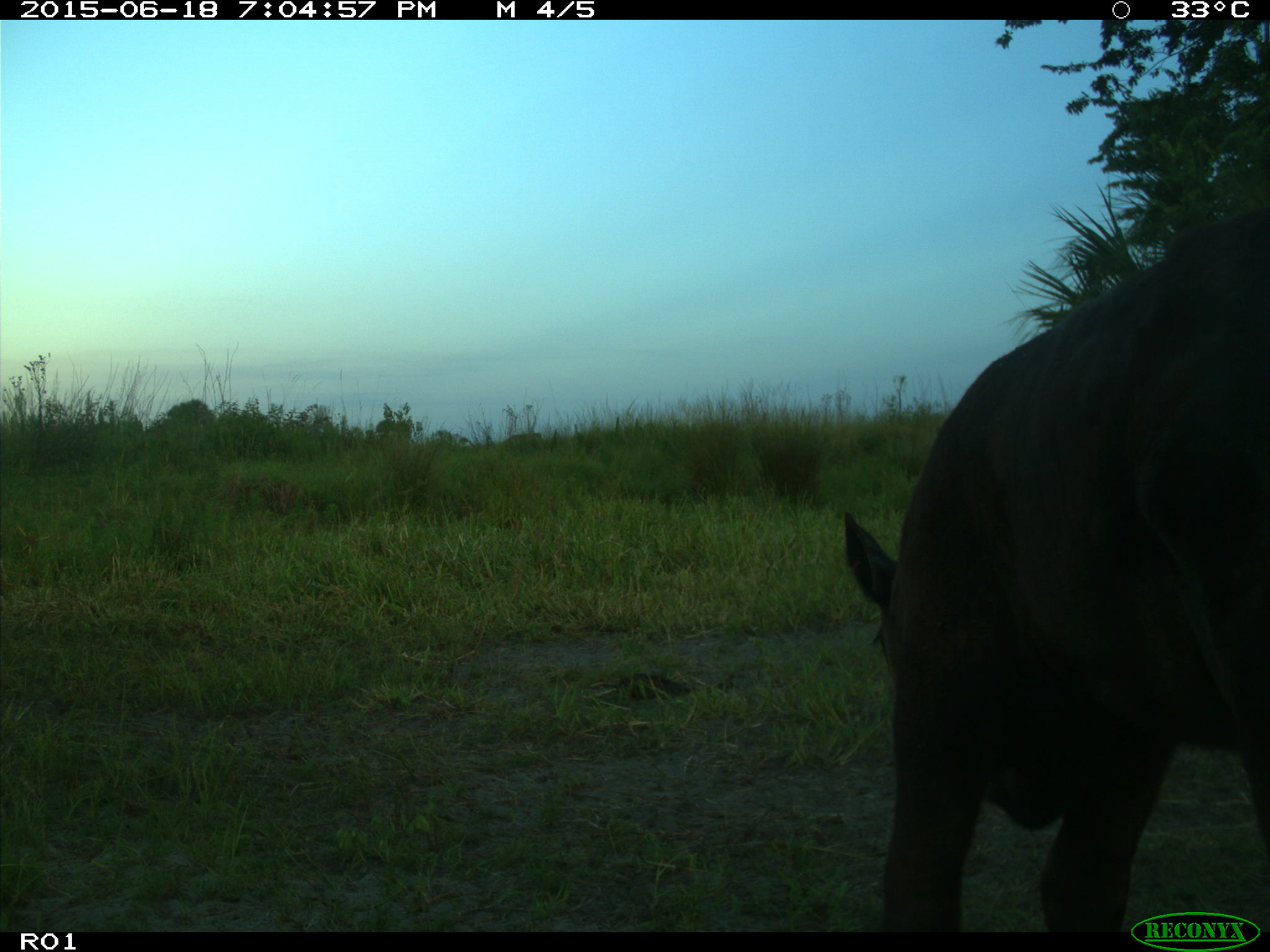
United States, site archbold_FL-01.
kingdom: Animalia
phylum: Chordata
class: Mammalia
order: Artiodactyla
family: Bovidae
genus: Bos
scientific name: Bos taurus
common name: domestic cow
Bos taurus (domestic cow).